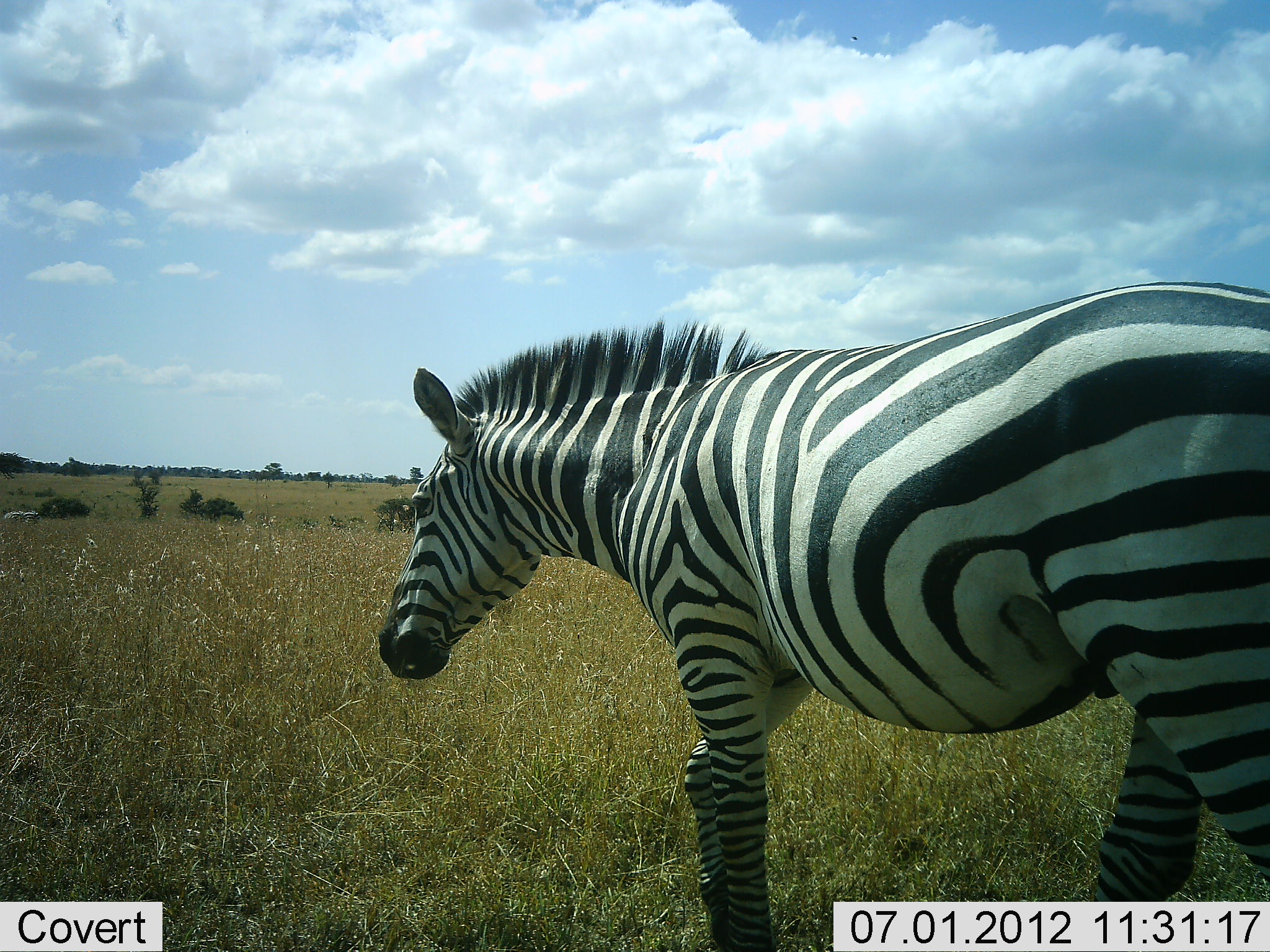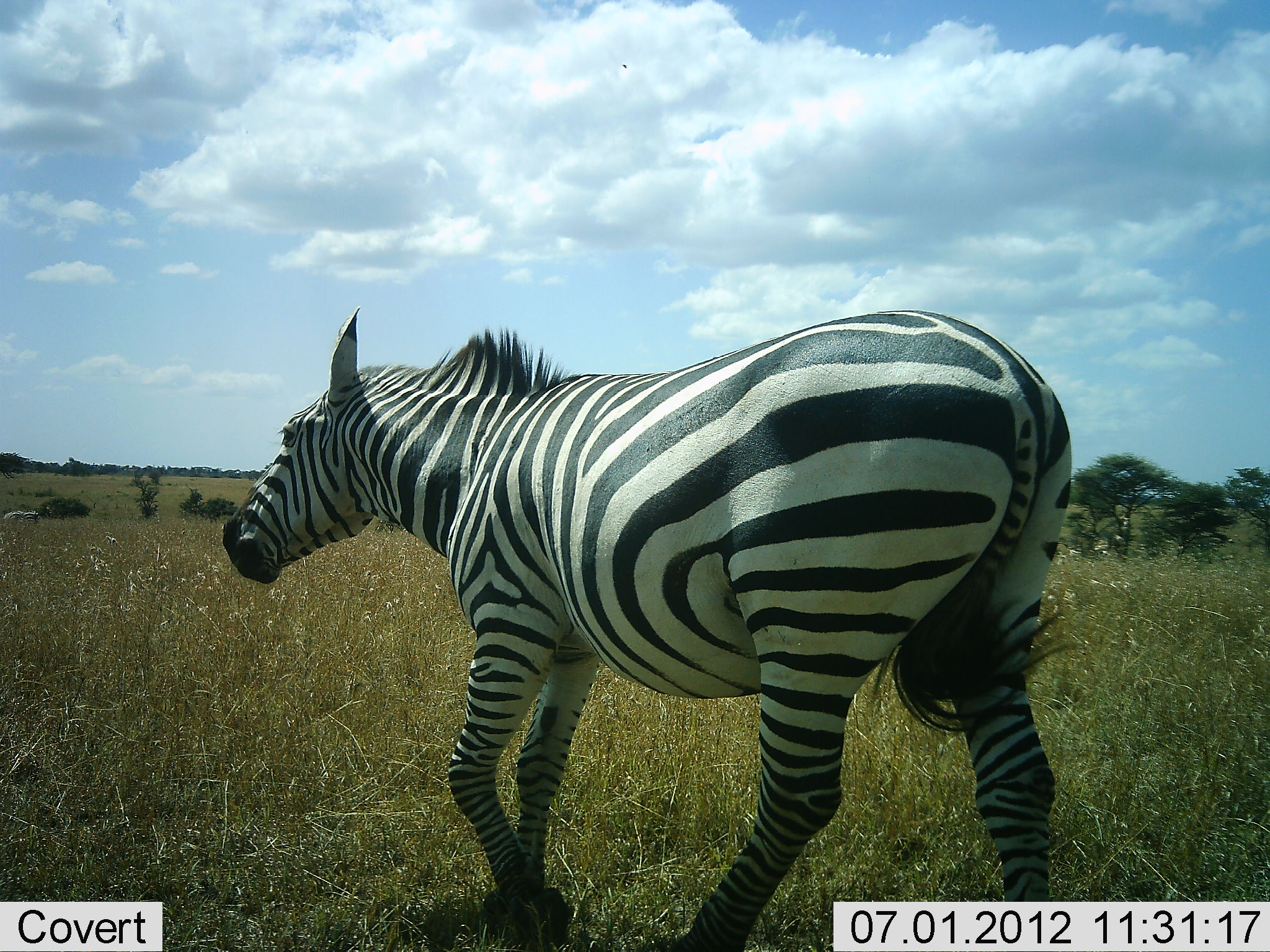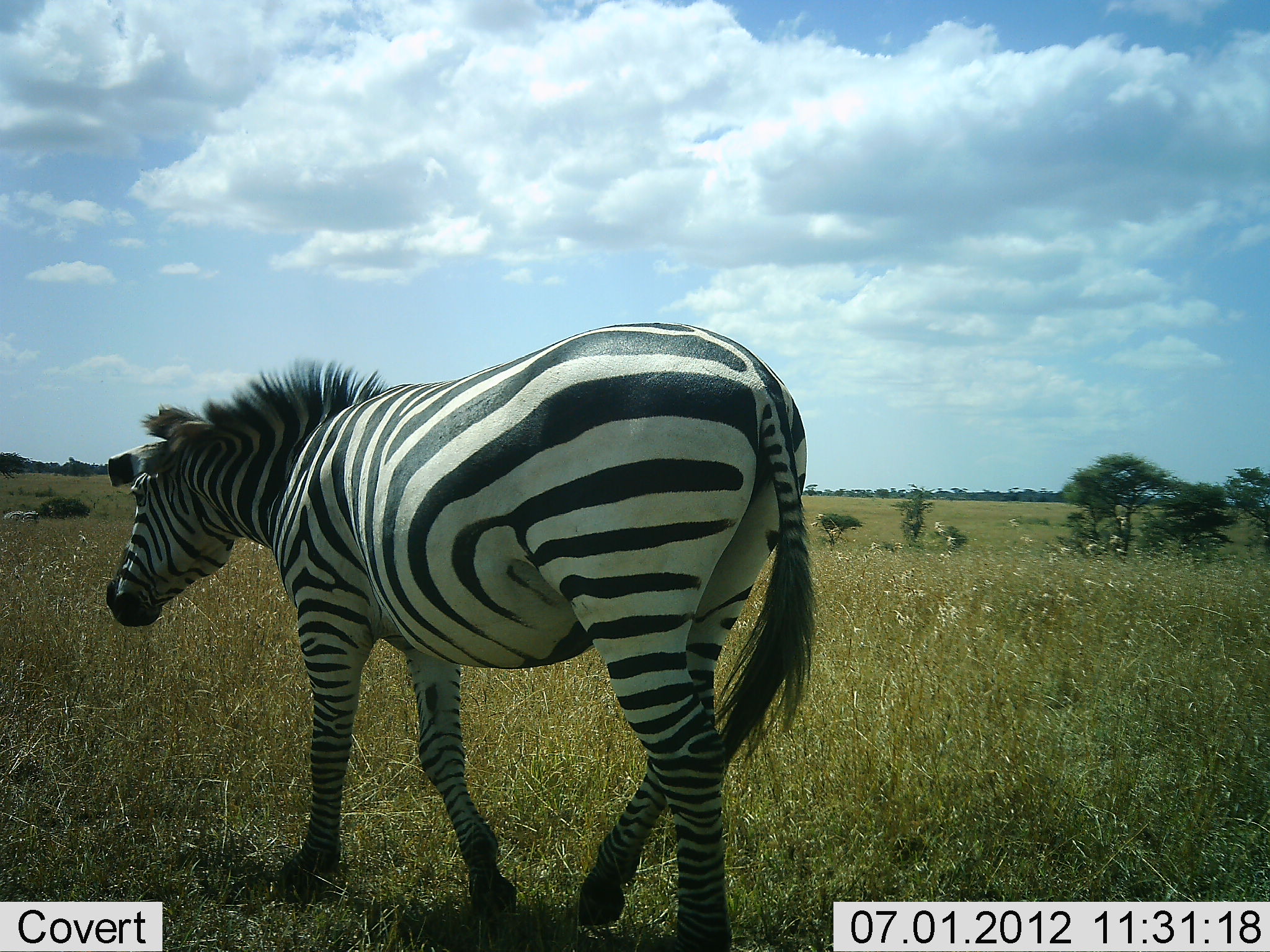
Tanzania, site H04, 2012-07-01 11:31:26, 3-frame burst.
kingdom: Animalia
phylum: Chordata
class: Mammalia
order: Perissodactyla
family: Equidae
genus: Equus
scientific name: Equus quagga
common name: plains zebra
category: zebra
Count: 1.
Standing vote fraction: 0%.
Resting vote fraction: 0%.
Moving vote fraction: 100%.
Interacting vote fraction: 0%.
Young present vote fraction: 0%.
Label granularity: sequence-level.